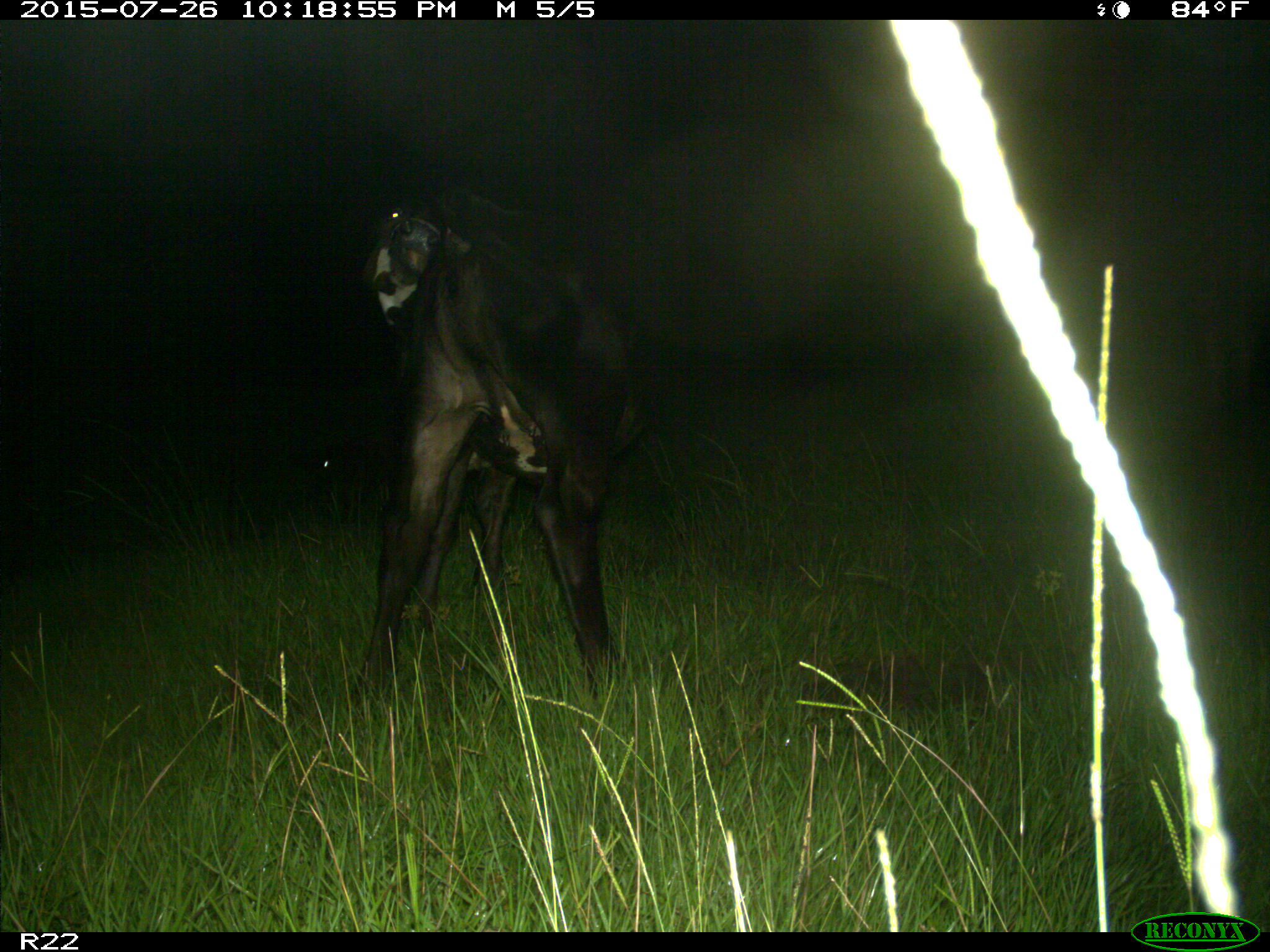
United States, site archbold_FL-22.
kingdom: Animalia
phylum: Chordata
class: Mammalia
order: Artiodactyla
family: Bovidae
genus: Bos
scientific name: Bos taurus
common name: domestic cow